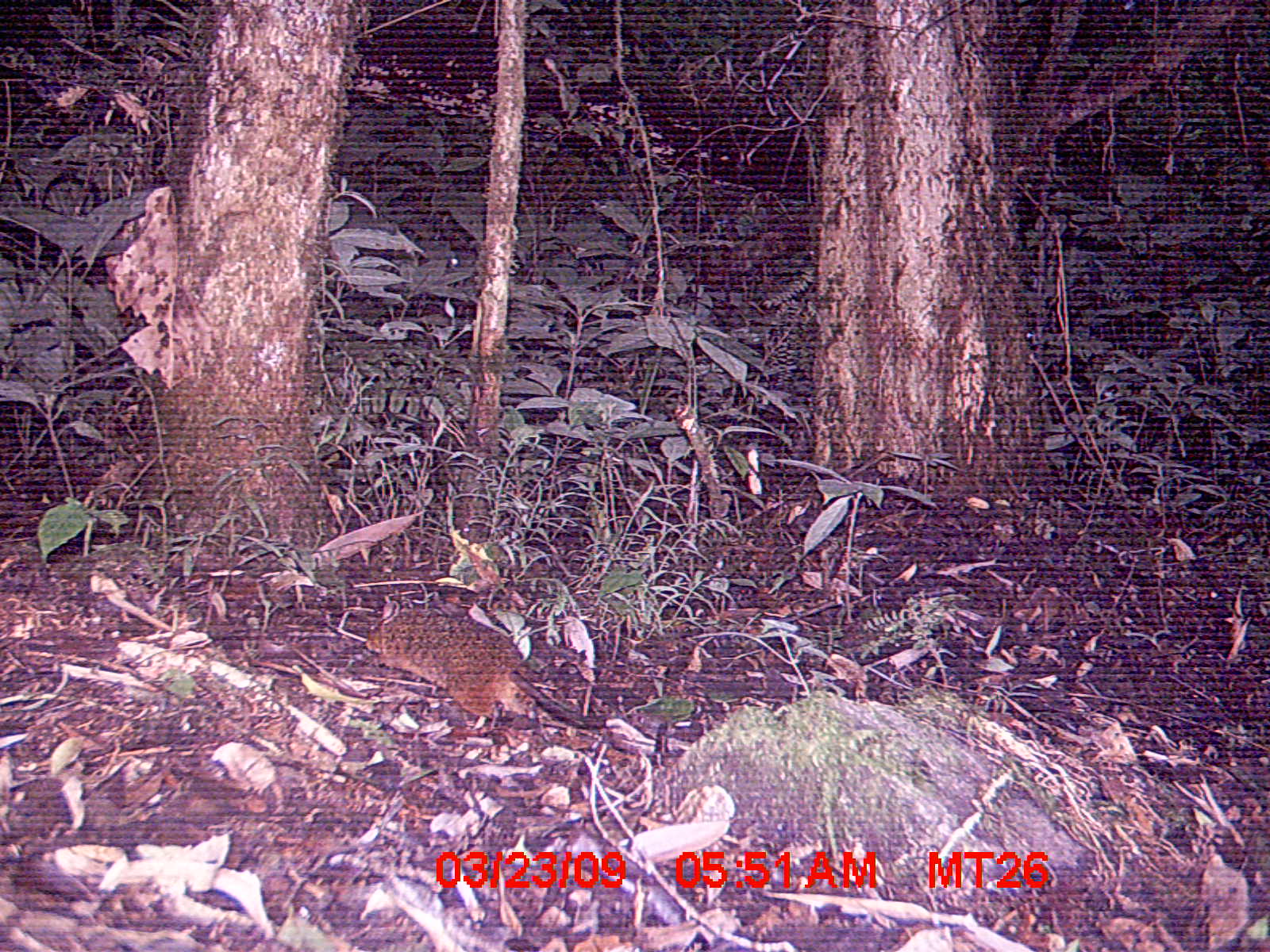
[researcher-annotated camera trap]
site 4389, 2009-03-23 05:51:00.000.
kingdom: Animalia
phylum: Chordata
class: Mammalia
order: Rodentia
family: Nesomyidae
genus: Nesomys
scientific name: Nesomys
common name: nesomys rodents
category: nesomys sp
Nesomys sp (nesomys rodents) (Nesomys), count 1.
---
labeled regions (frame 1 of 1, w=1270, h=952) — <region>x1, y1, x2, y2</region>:
nesomys sp: <region>362, 604, 614, 730</region>